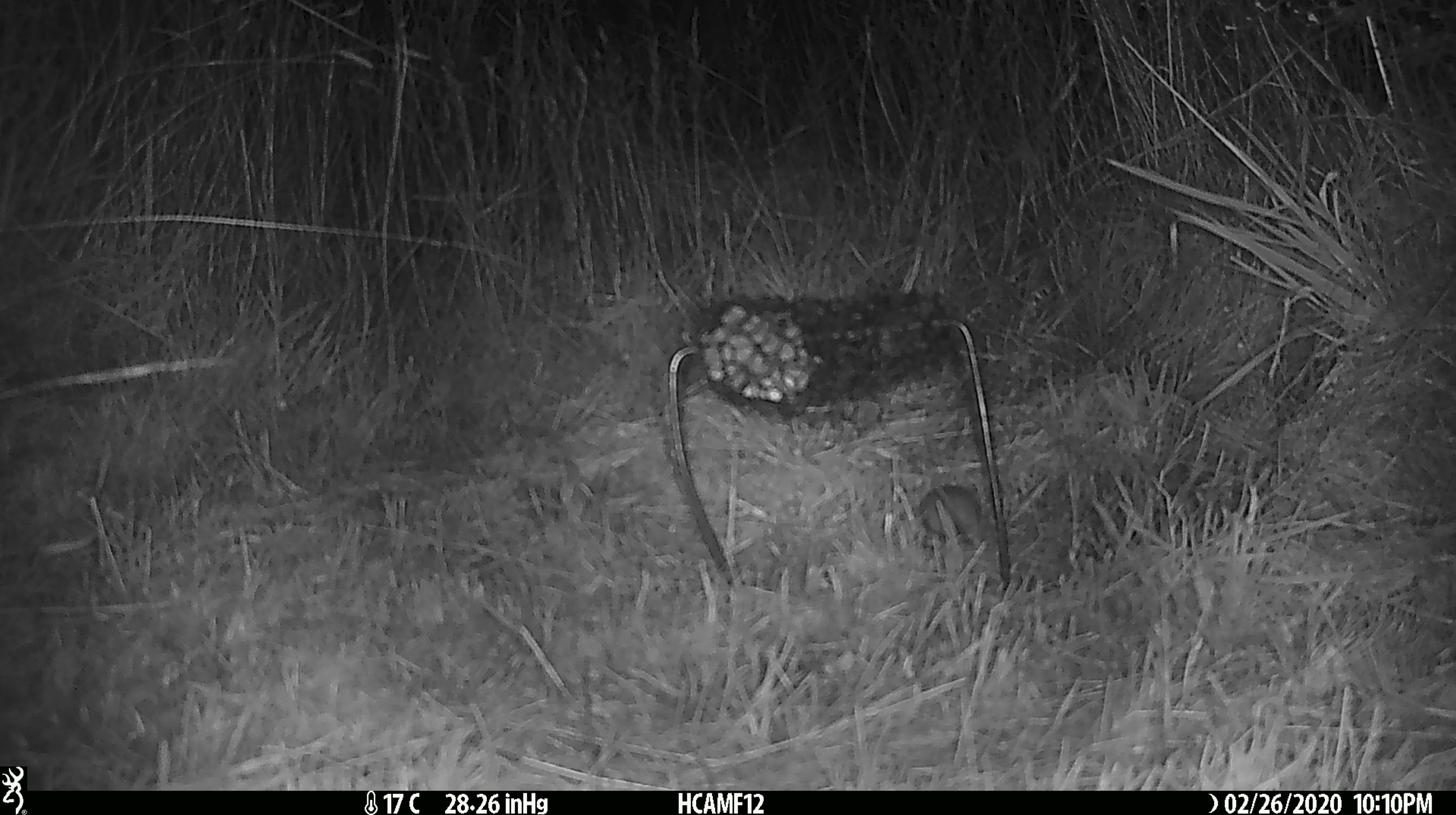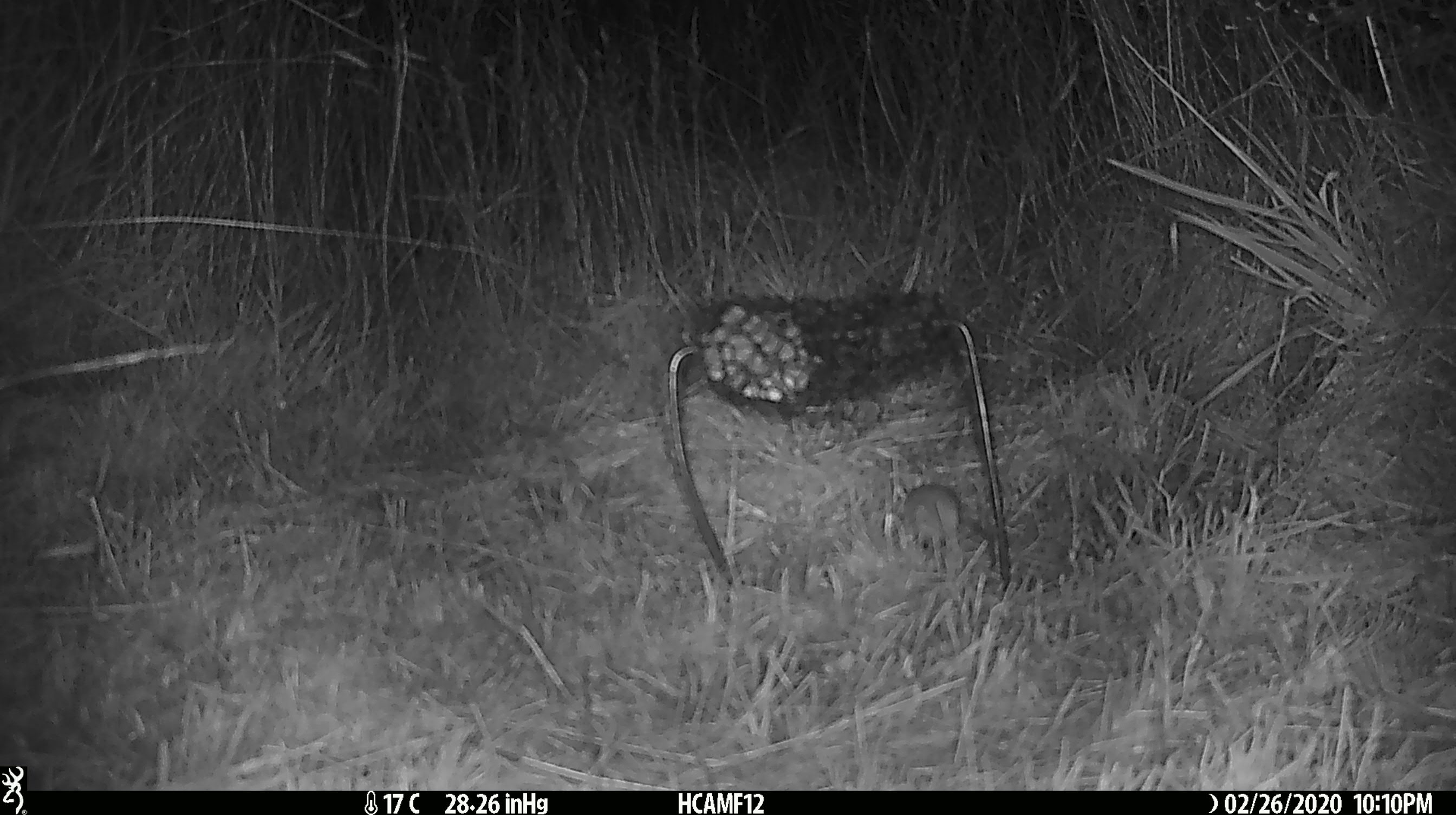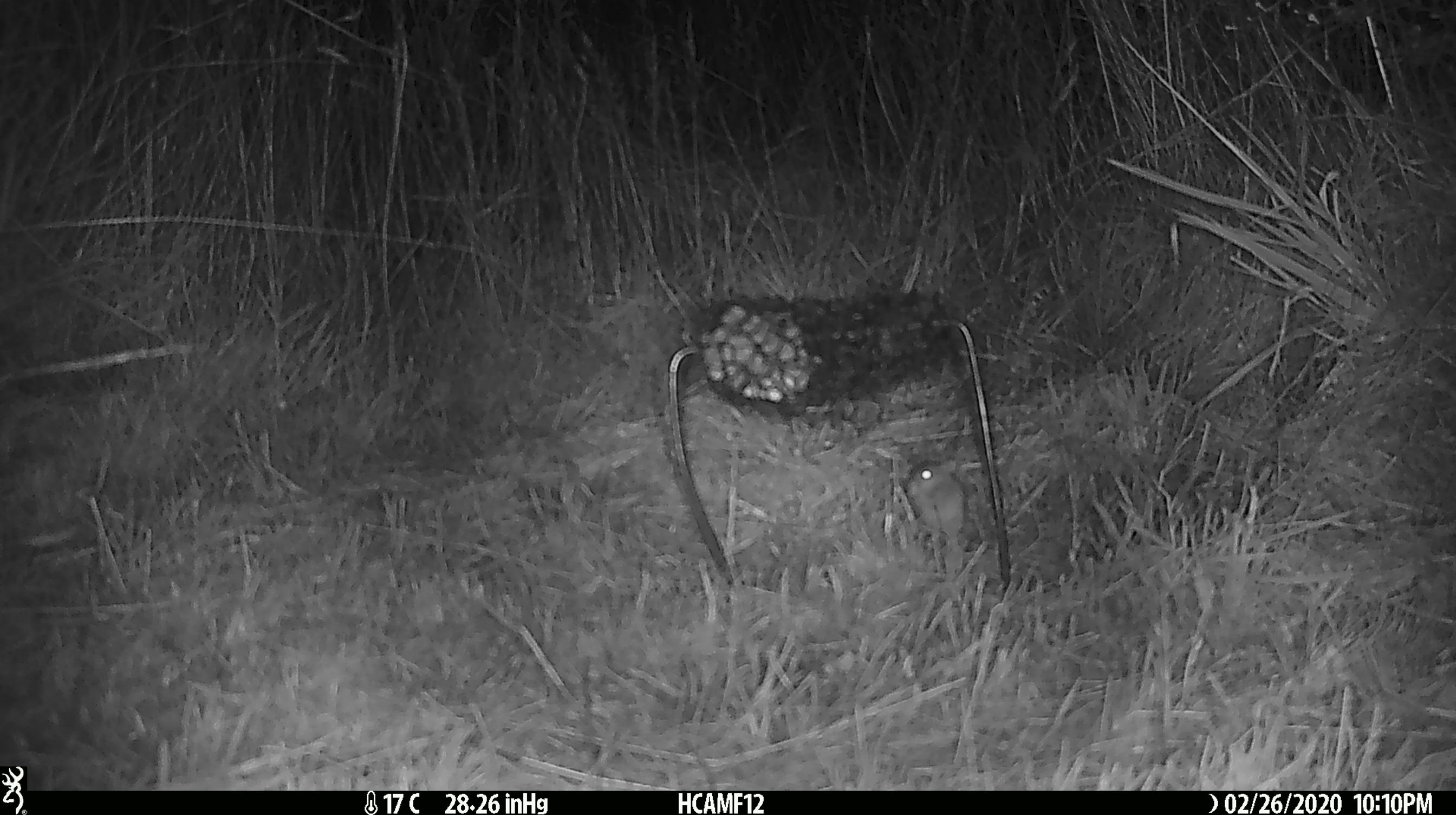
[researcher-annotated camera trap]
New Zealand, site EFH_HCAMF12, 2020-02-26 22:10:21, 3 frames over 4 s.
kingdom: Animalia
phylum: Chordata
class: Mammalia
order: Rodentia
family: Muridae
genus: Mus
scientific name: Mus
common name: mouse